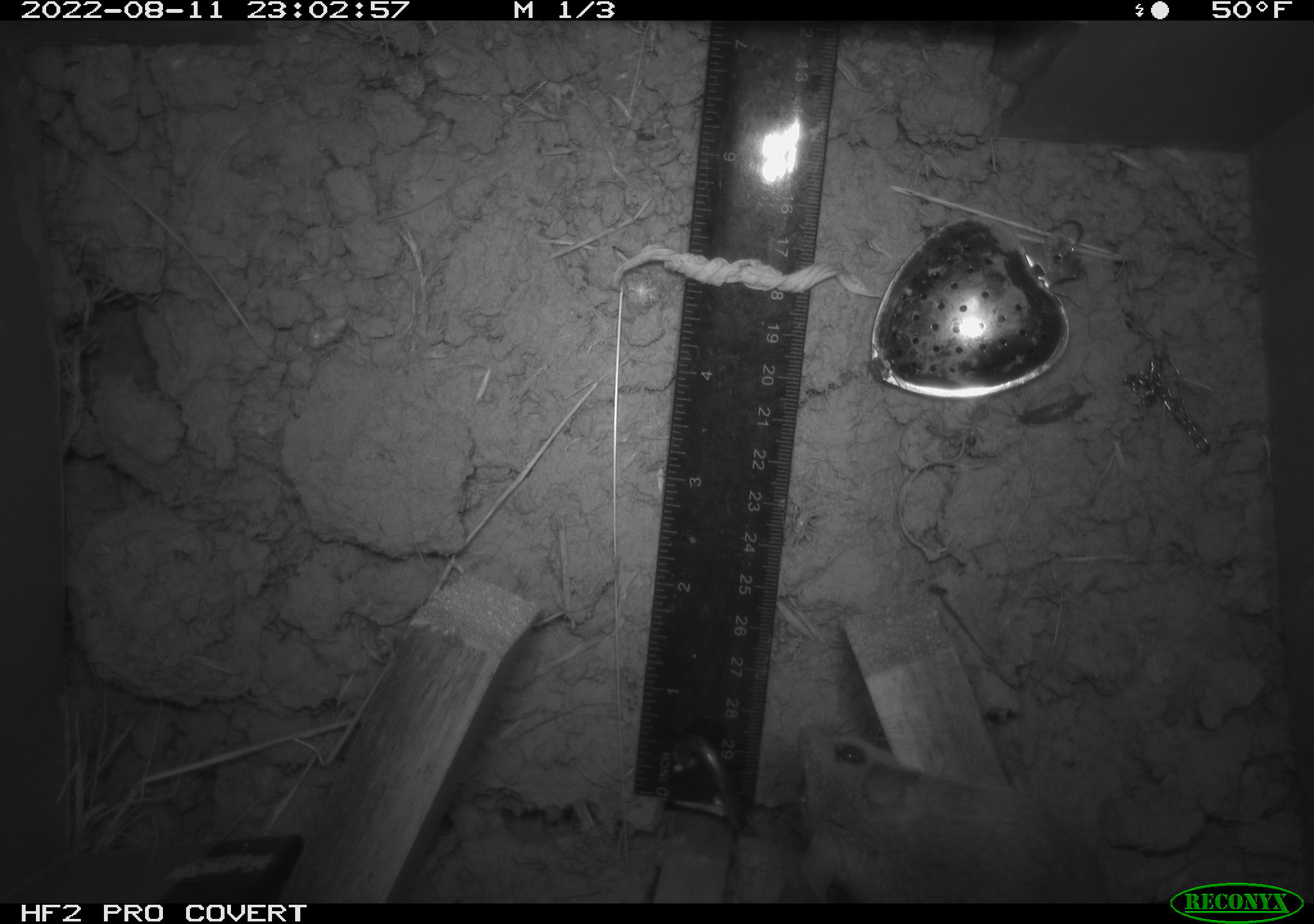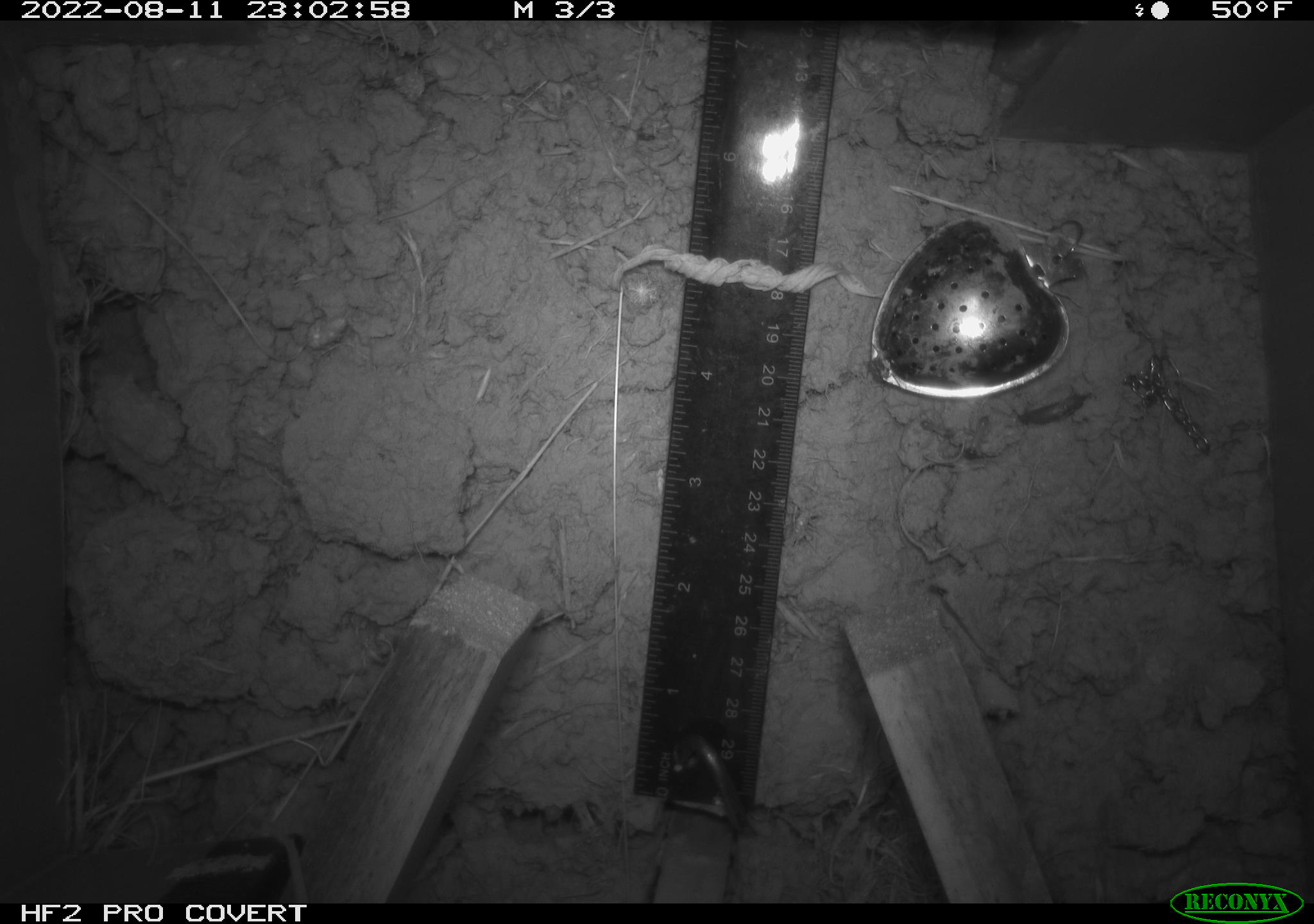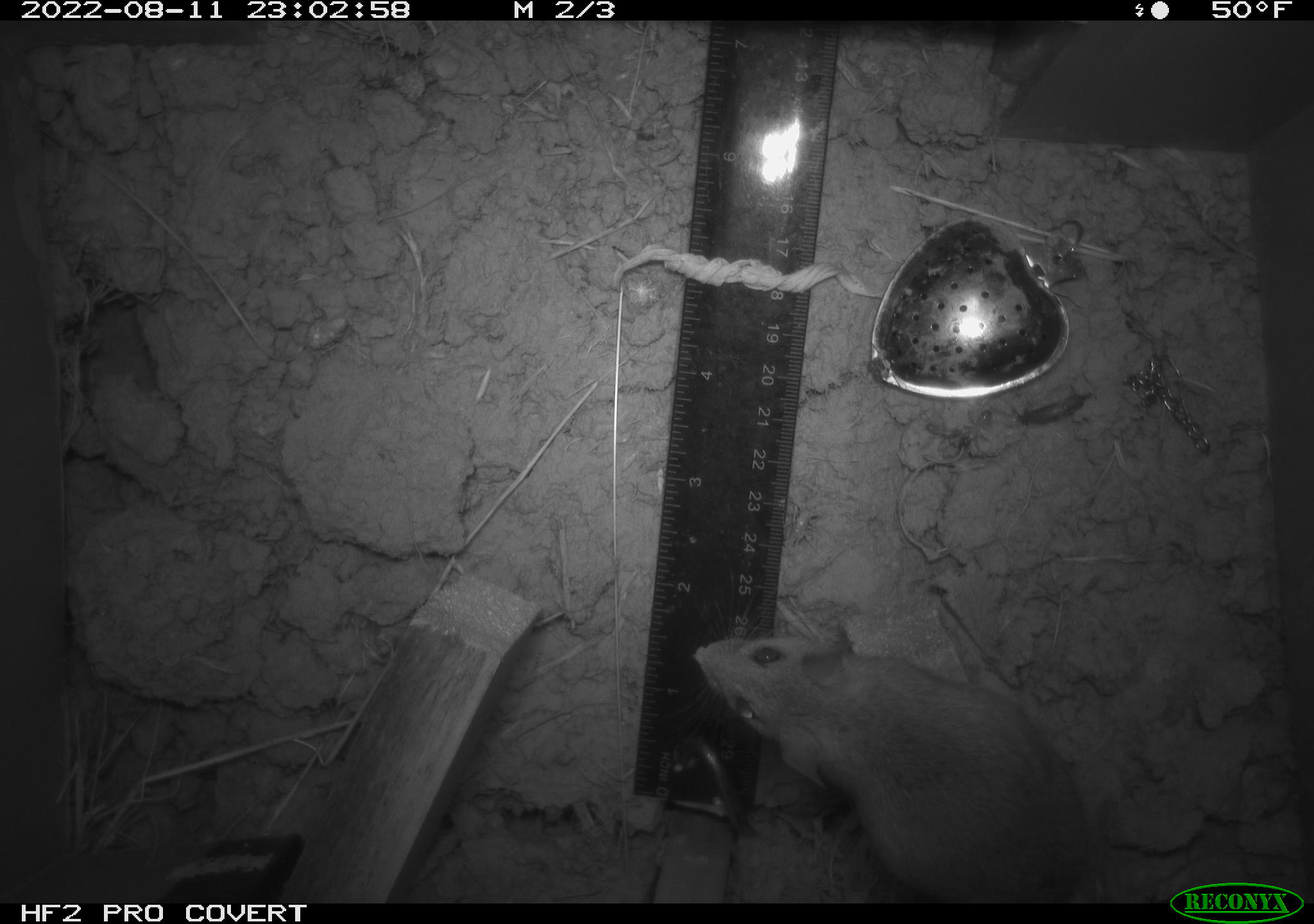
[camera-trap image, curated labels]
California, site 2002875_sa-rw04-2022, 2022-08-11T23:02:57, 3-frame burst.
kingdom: Animalia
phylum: Chordata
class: Mammalia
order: Rodentia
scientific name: Rodentia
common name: mouse species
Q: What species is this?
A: Mouse species (Rodentia).